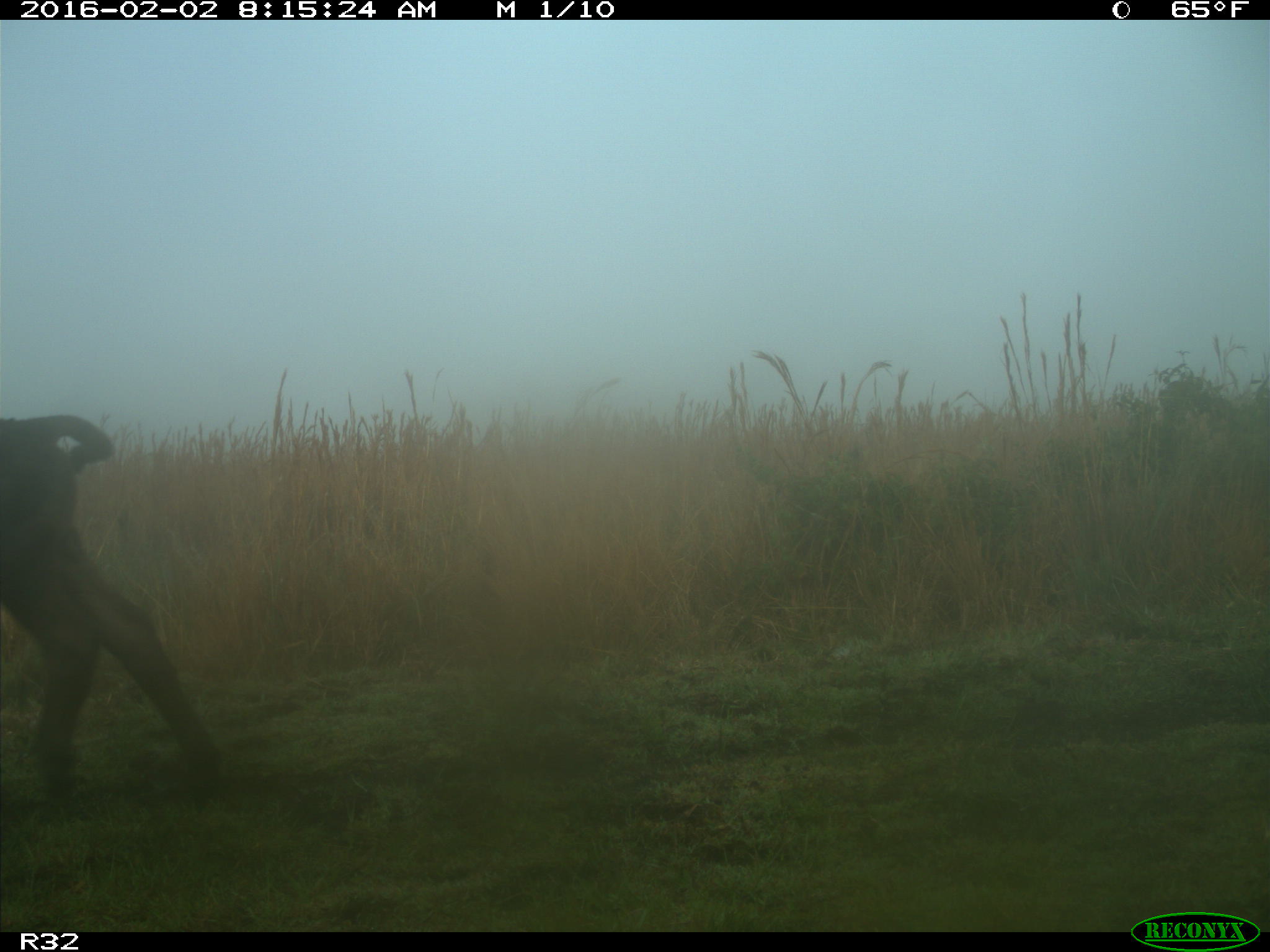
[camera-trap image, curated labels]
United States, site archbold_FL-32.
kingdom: Animalia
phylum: Chordata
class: Mammalia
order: Artiodactyla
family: Bovidae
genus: Bos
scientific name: Bos taurus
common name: domestic cow